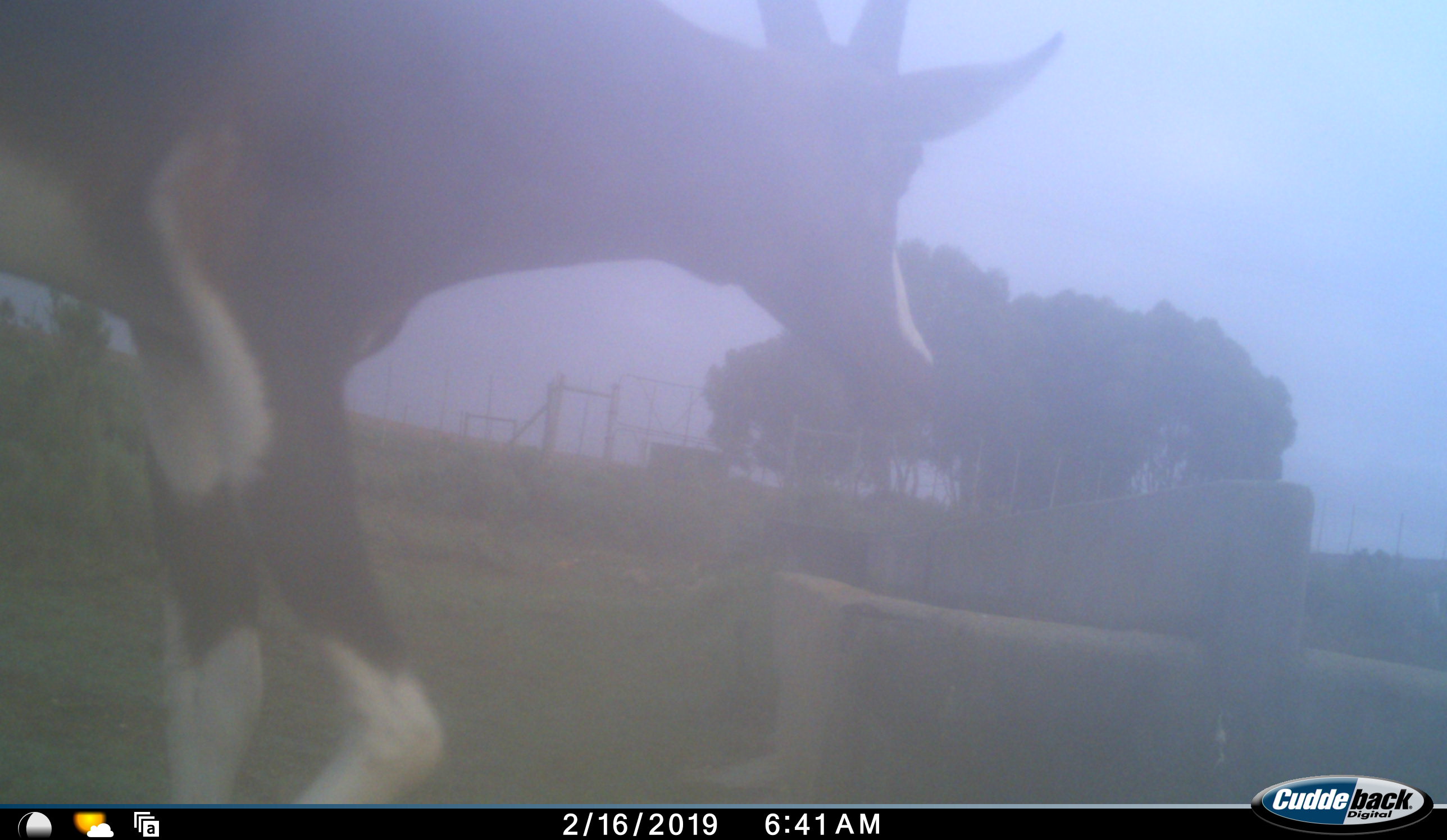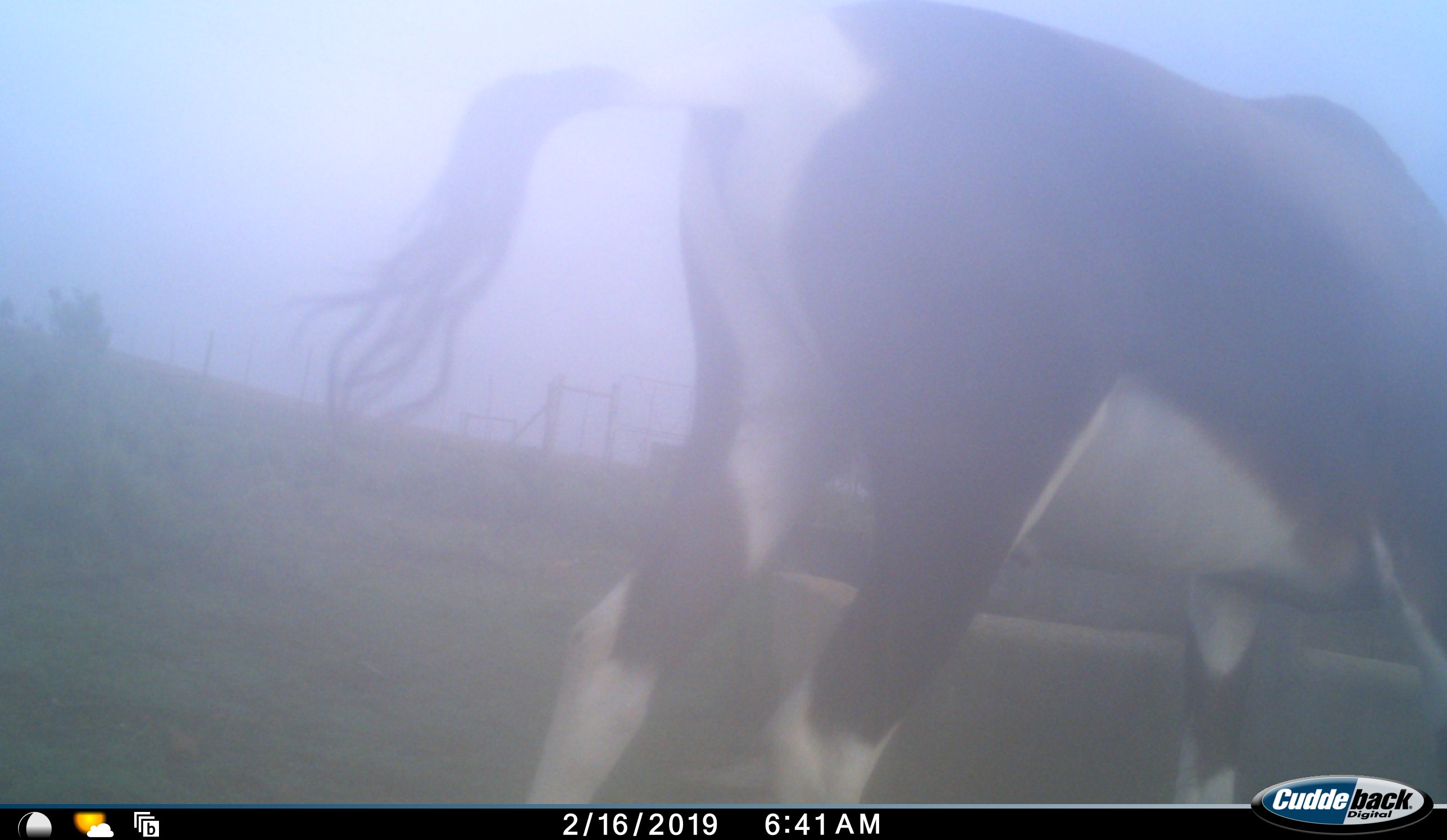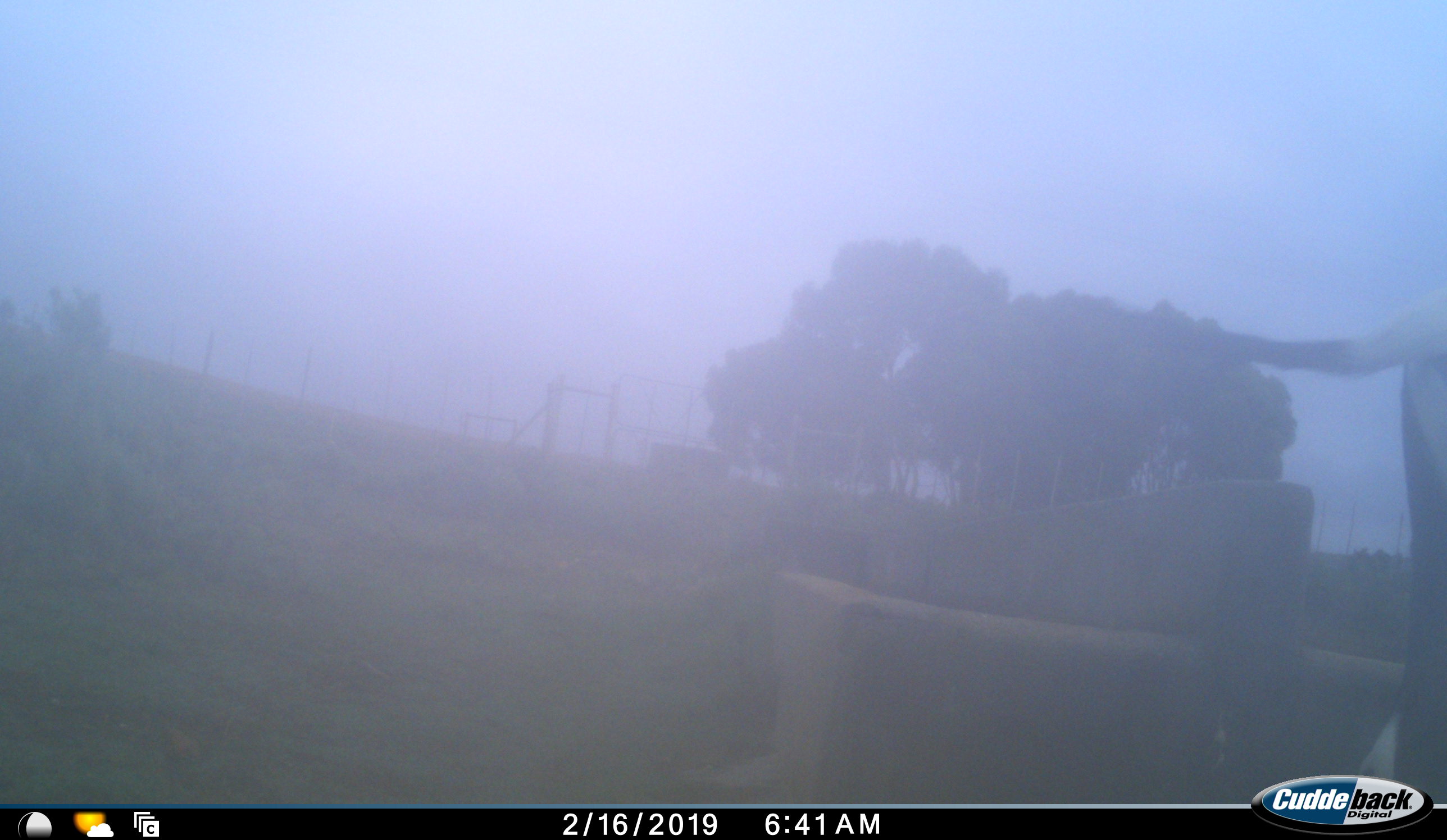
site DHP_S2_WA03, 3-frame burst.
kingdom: Animalia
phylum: Chordata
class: Mammalia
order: Artiodactyla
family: Bovidae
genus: Damaliscus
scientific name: Damaliscus pygargus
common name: bontebok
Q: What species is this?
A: Bontebok (Damaliscus pygargus).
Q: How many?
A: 1.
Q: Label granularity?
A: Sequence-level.